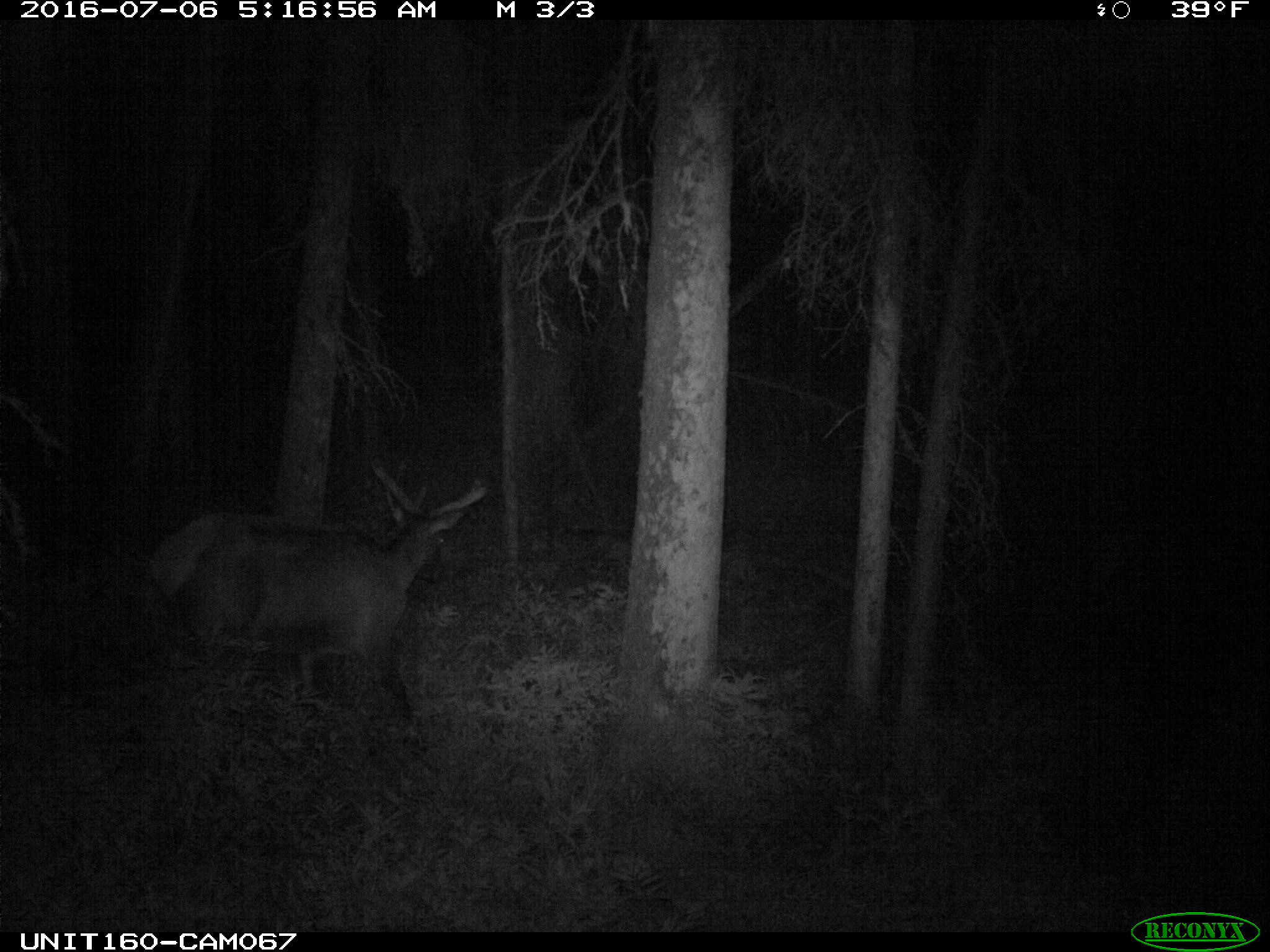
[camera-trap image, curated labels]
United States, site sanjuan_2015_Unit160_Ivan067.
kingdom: Animalia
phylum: Chordata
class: Mammalia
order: Artiodactyla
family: Cervidae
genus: Cervus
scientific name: Cervus elaphus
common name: red deer